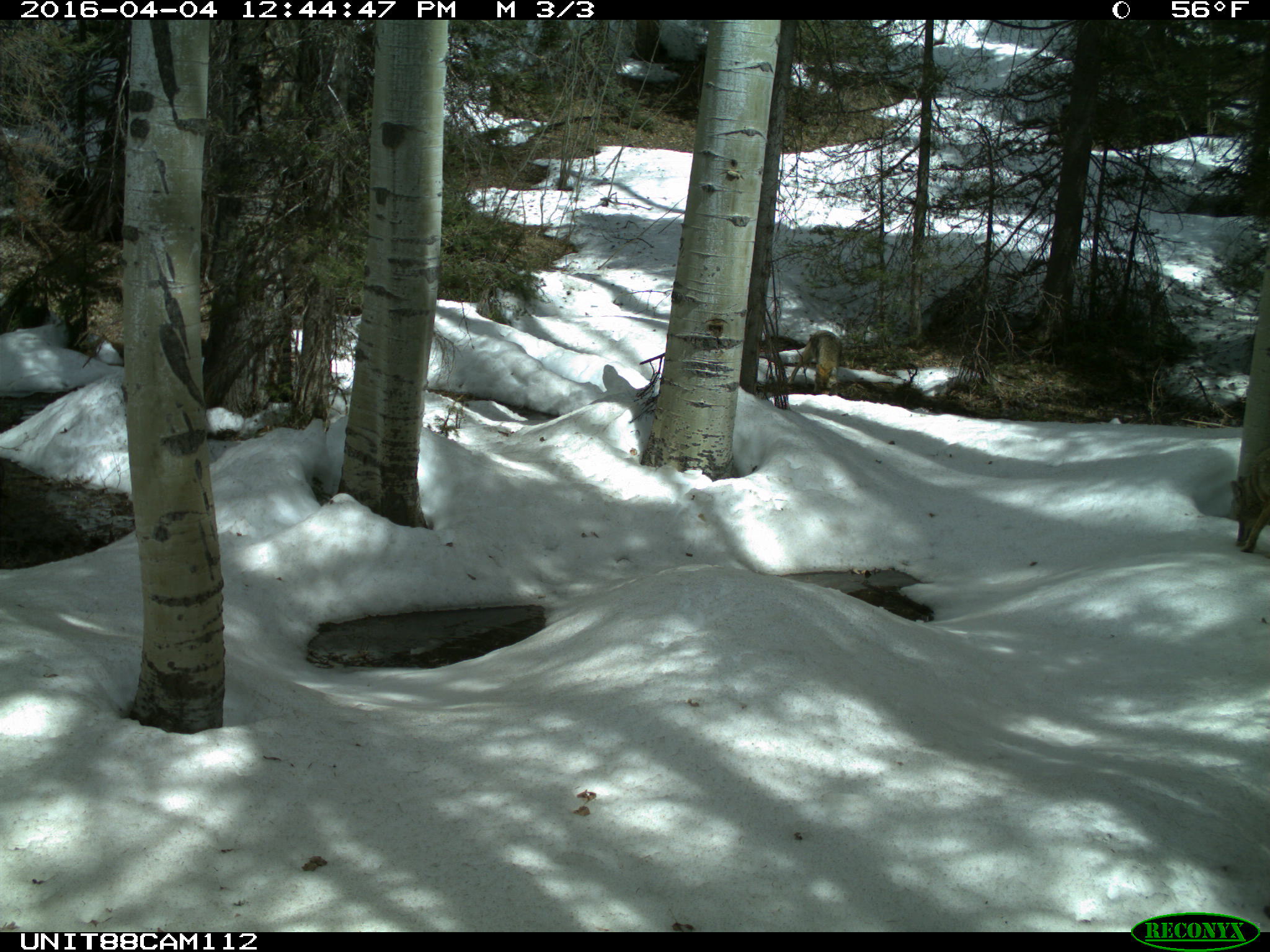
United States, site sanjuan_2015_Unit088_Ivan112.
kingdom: Animalia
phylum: Chordata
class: Mammalia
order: Carnivora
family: Canidae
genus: Canis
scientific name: Canis latrans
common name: coyote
Canis latrans (coyote).